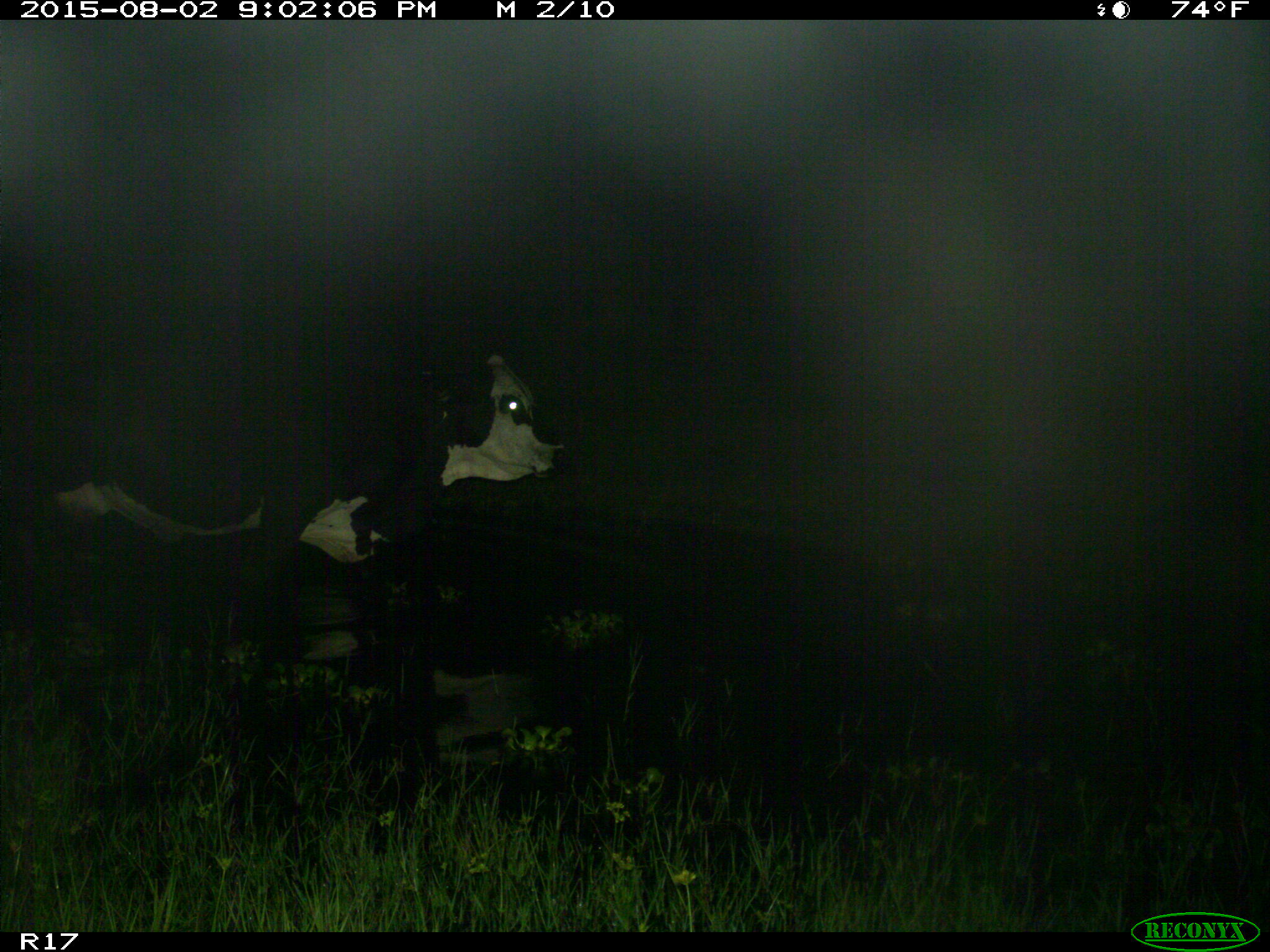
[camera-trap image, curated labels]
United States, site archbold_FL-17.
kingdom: Animalia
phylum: Chordata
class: Mammalia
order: Artiodactyla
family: Bovidae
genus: Bos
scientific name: Bos taurus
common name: domestic cow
Bos taurus (domestic cow).